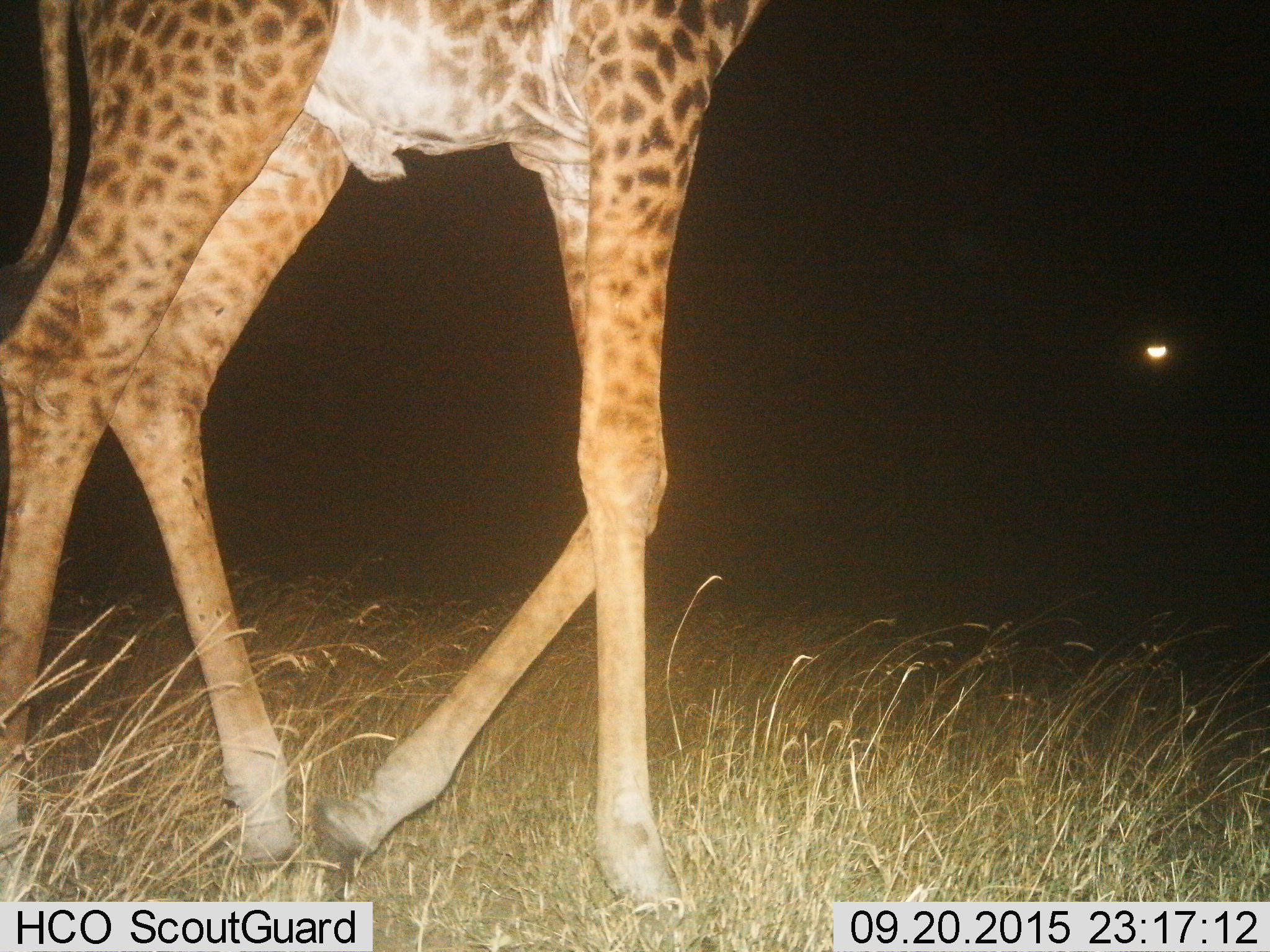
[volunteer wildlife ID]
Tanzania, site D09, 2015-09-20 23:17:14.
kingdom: Animalia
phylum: Chordata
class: Mammalia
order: Artiodactyla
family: Giraffidae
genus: Giraffa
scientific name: Giraffa camelopardalis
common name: giraffe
Giraffe (Giraffa camelopardalis), count 1. Behavior (volunteer vote fractions): standing 5%, resting 0%, moving 95%, interacting 0%. Young present (vote fraction): 0%. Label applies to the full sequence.